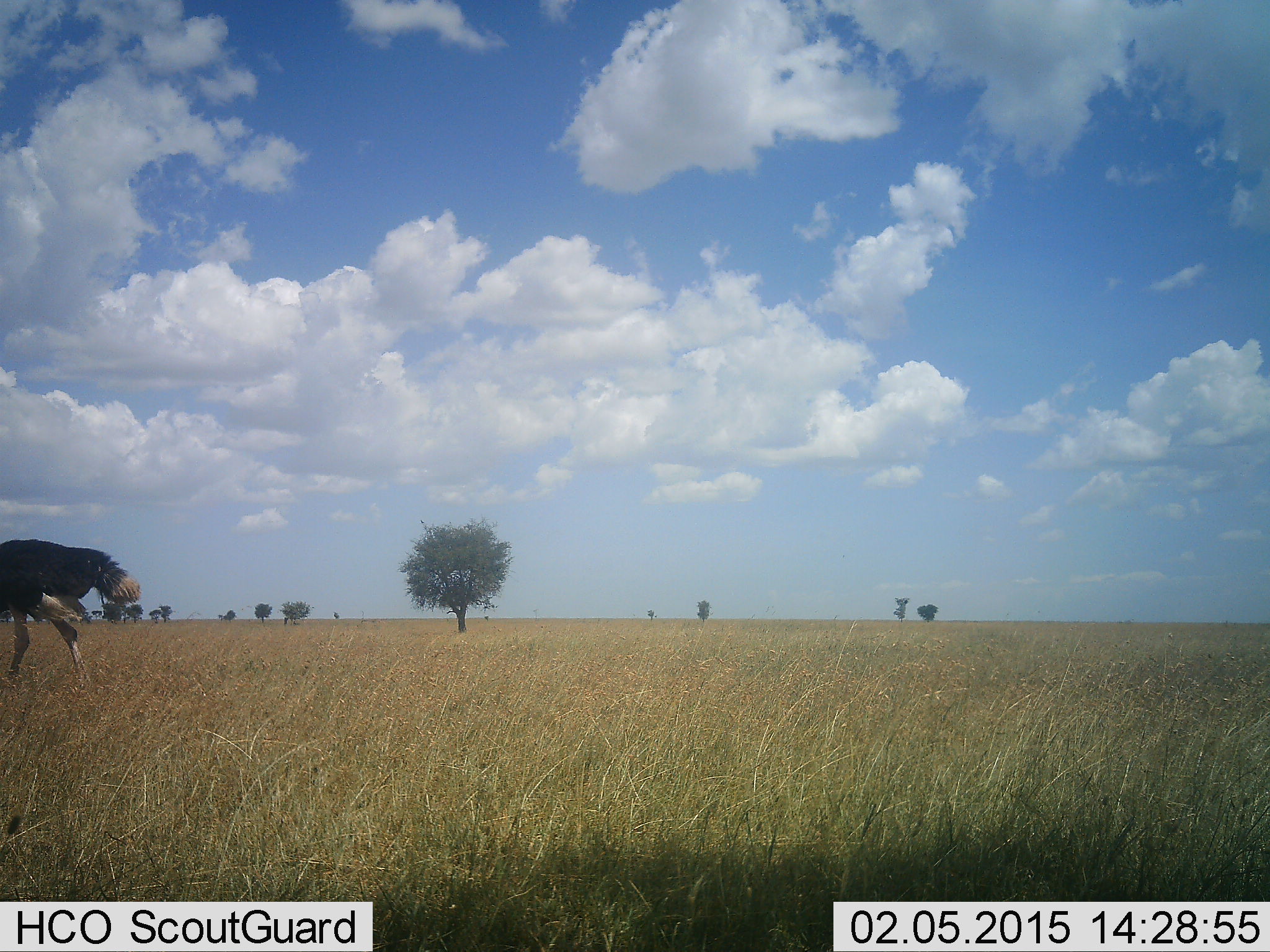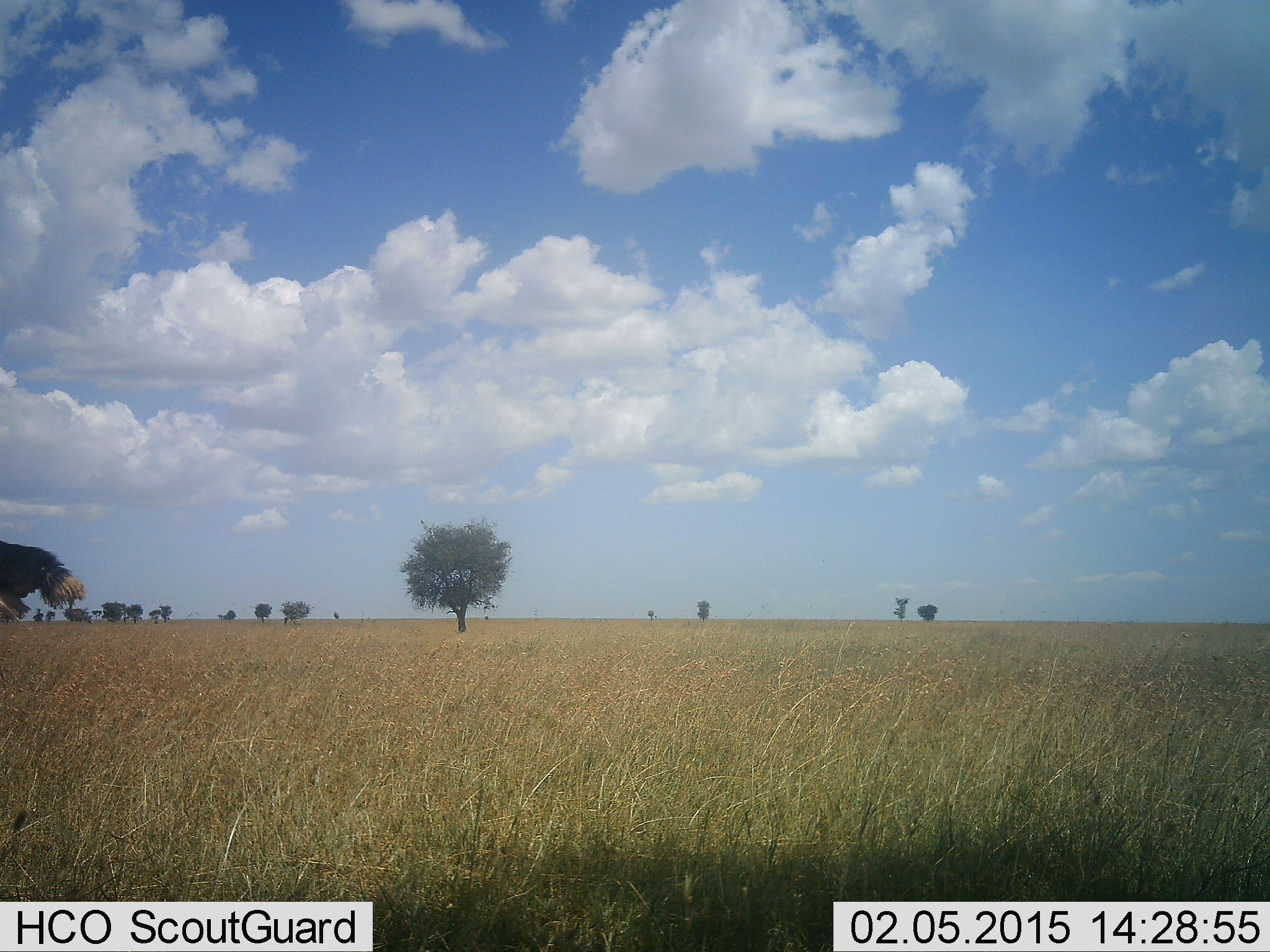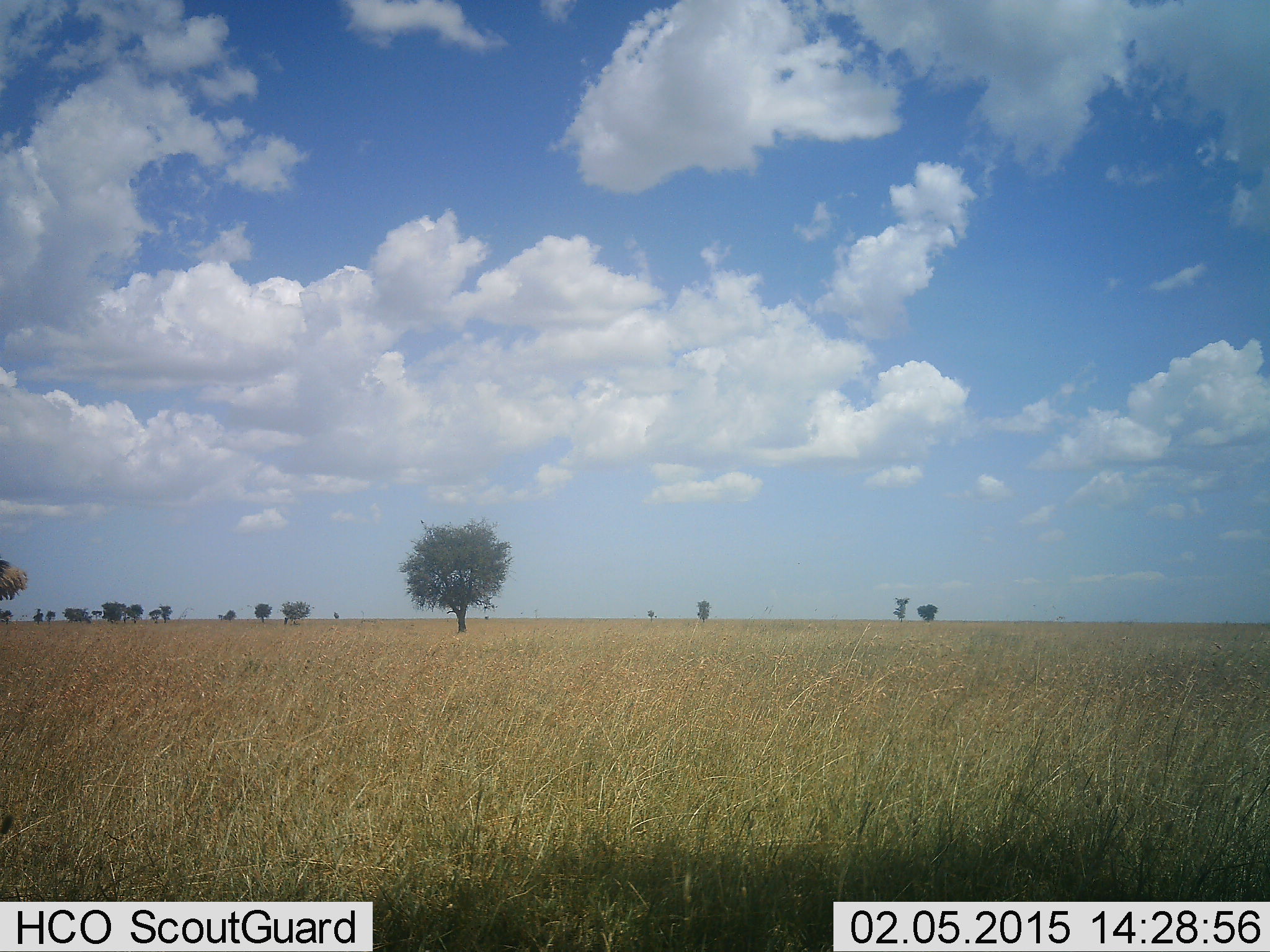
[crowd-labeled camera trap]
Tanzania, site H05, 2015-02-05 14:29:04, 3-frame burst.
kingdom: Animalia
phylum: Chordata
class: Aves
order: Struthioniformes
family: Struthionidae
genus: Struthio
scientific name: Struthio camelus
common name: ostrich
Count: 1.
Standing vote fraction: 0%.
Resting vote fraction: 0%.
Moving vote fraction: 100%.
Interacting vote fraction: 0%.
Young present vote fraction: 0%.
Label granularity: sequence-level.